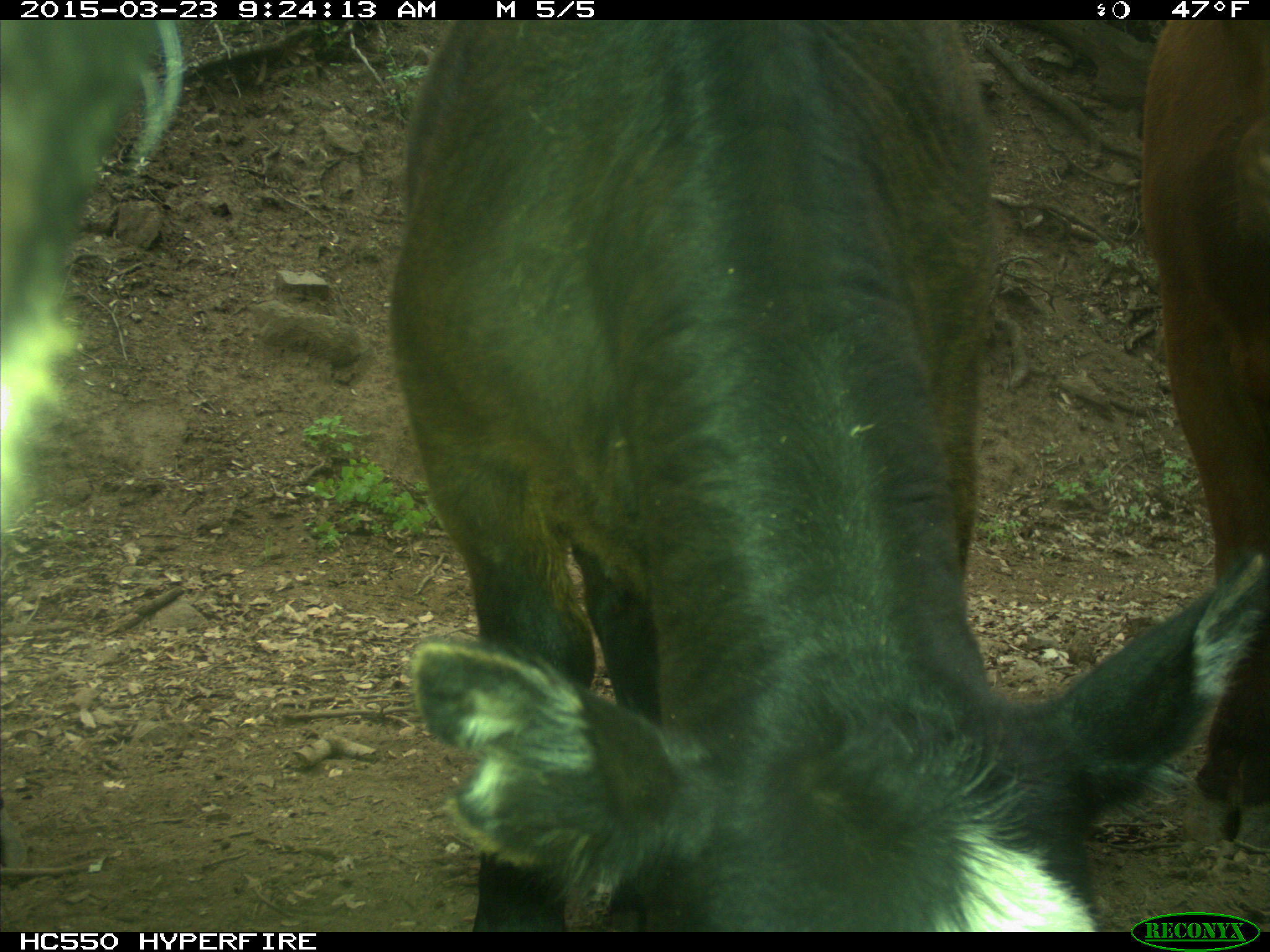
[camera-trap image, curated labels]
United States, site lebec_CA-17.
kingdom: Animalia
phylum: Chordata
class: Mammalia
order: Artiodactyla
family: Bovidae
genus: Bos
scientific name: Bos taurus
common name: domestic cow